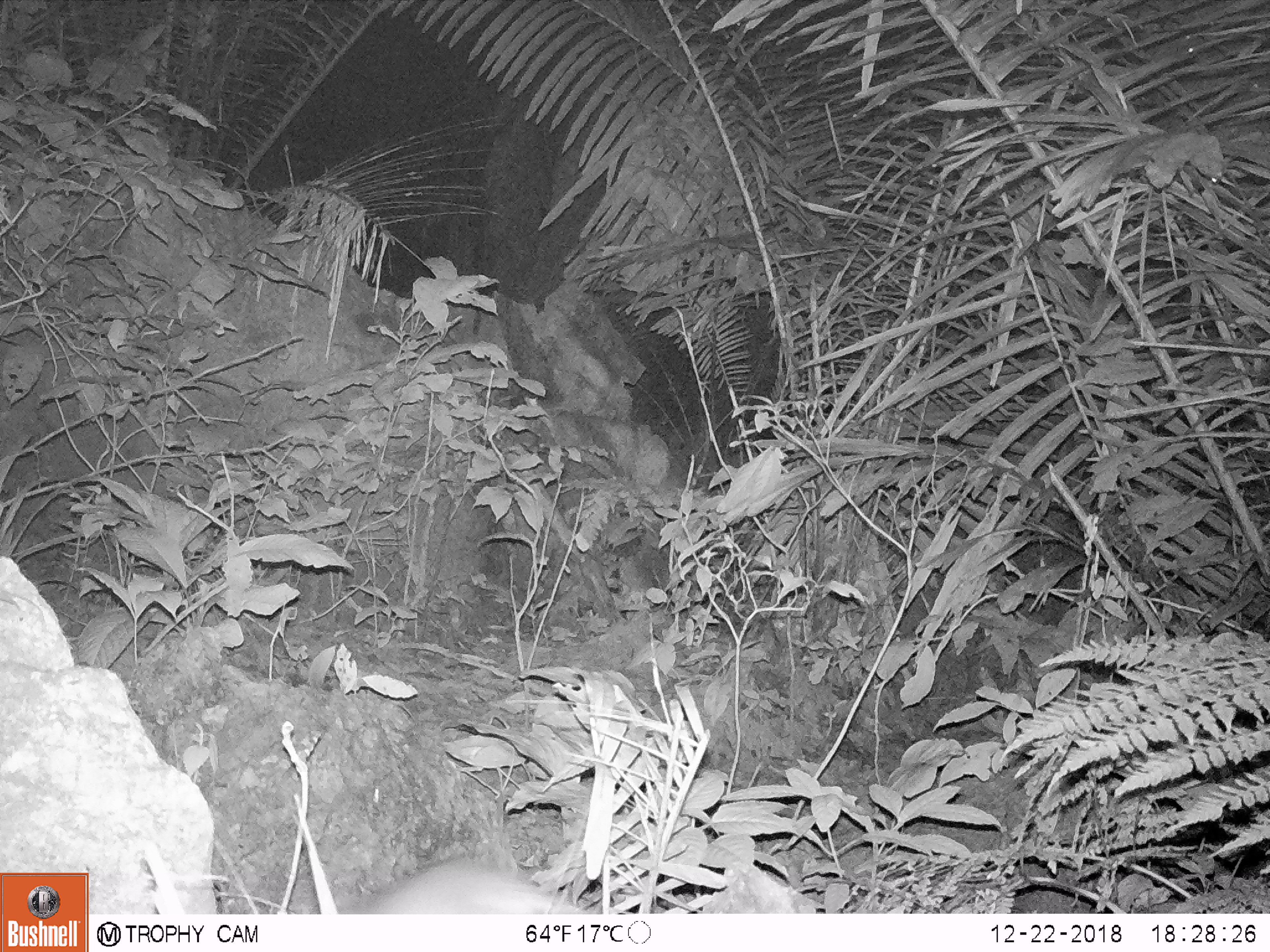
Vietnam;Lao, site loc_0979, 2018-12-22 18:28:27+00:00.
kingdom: Animalia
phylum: Chordata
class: Mammalia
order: Rodentia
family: Muridae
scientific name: Muridae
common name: old-world mice and rats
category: unidentified murid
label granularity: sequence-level